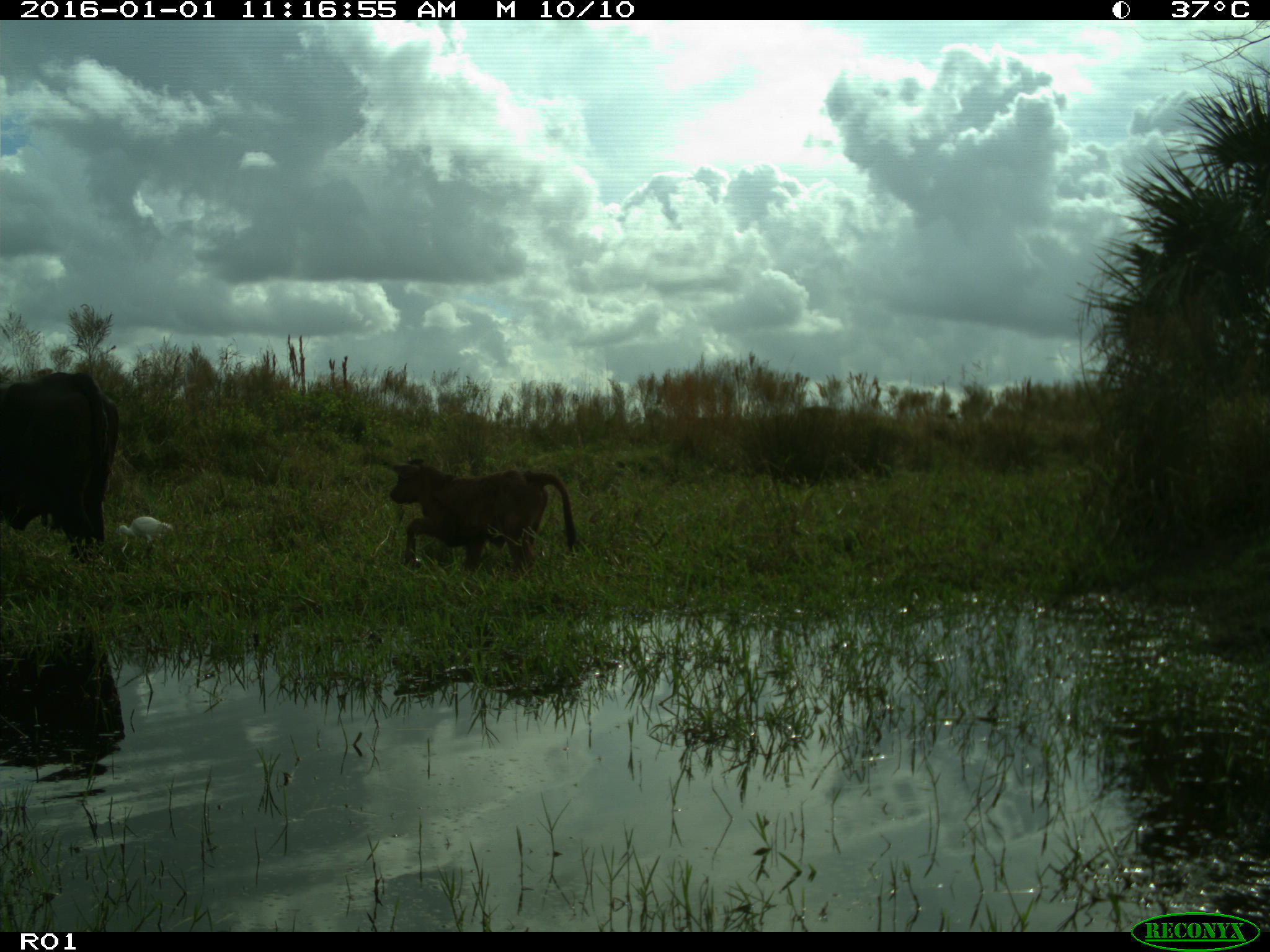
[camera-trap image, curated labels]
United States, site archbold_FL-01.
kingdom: Animalia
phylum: Chordata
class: Mammalia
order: Artiodactyla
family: Bovidae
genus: Bos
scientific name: Bos taurus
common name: domestic cow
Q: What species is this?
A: Bos taurus (domestic cow).